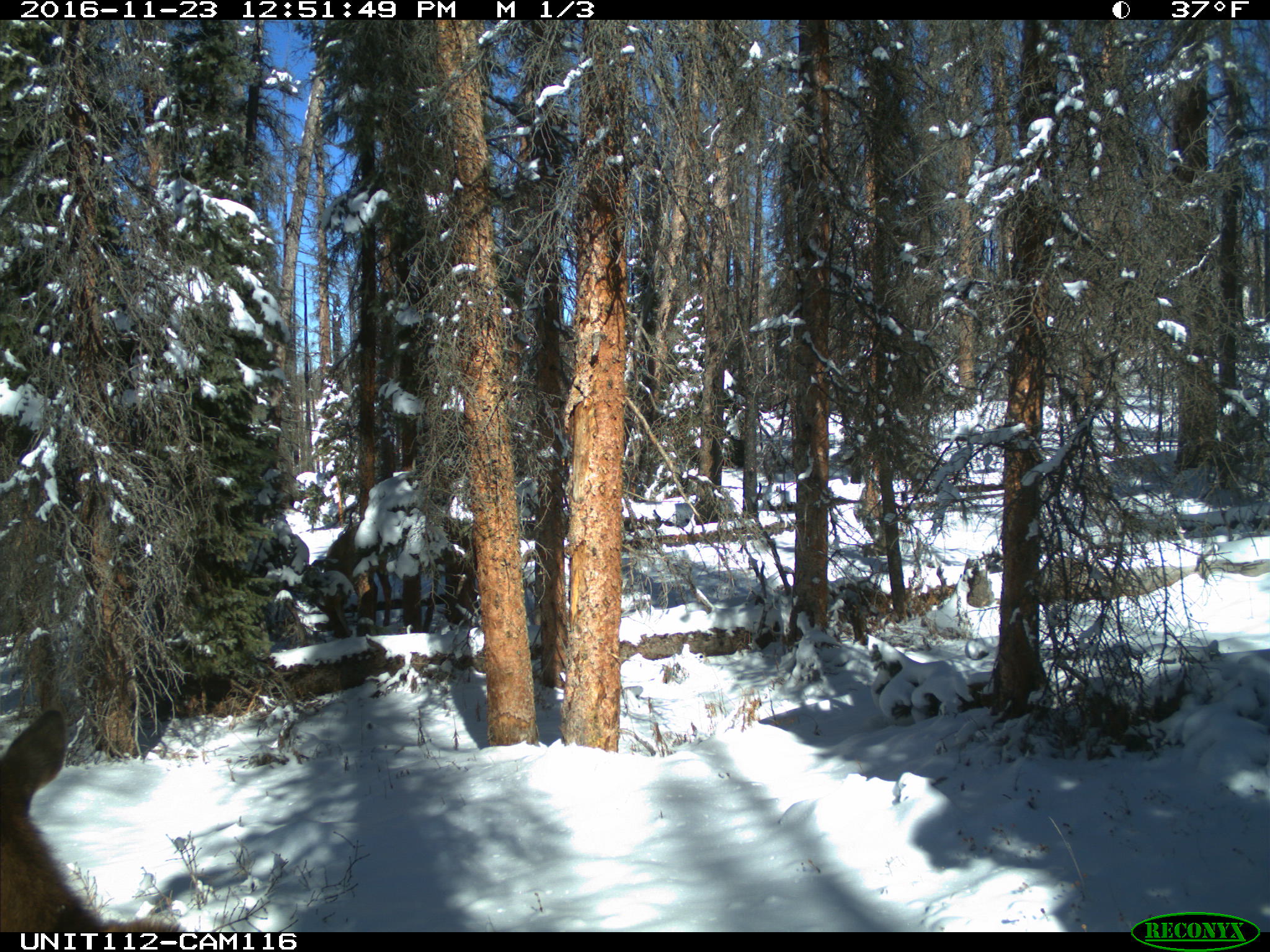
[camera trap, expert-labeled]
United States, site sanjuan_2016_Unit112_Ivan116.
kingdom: Animalia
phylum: Chordata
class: Mammalia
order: Artiodactyla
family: Cervidae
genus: Cervus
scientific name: Cervus elaphus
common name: red deer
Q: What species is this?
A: Cervus elaphus (red deer).